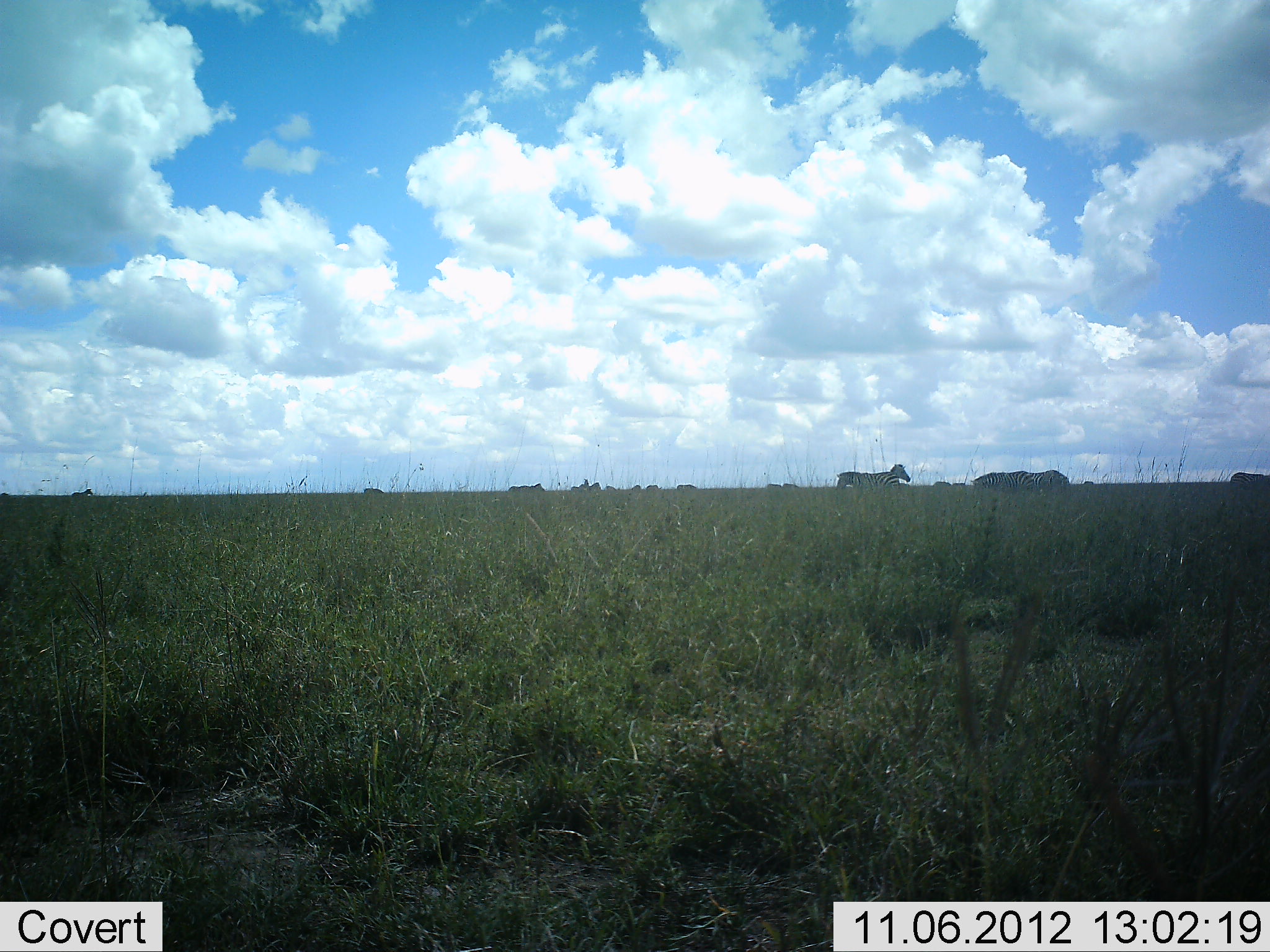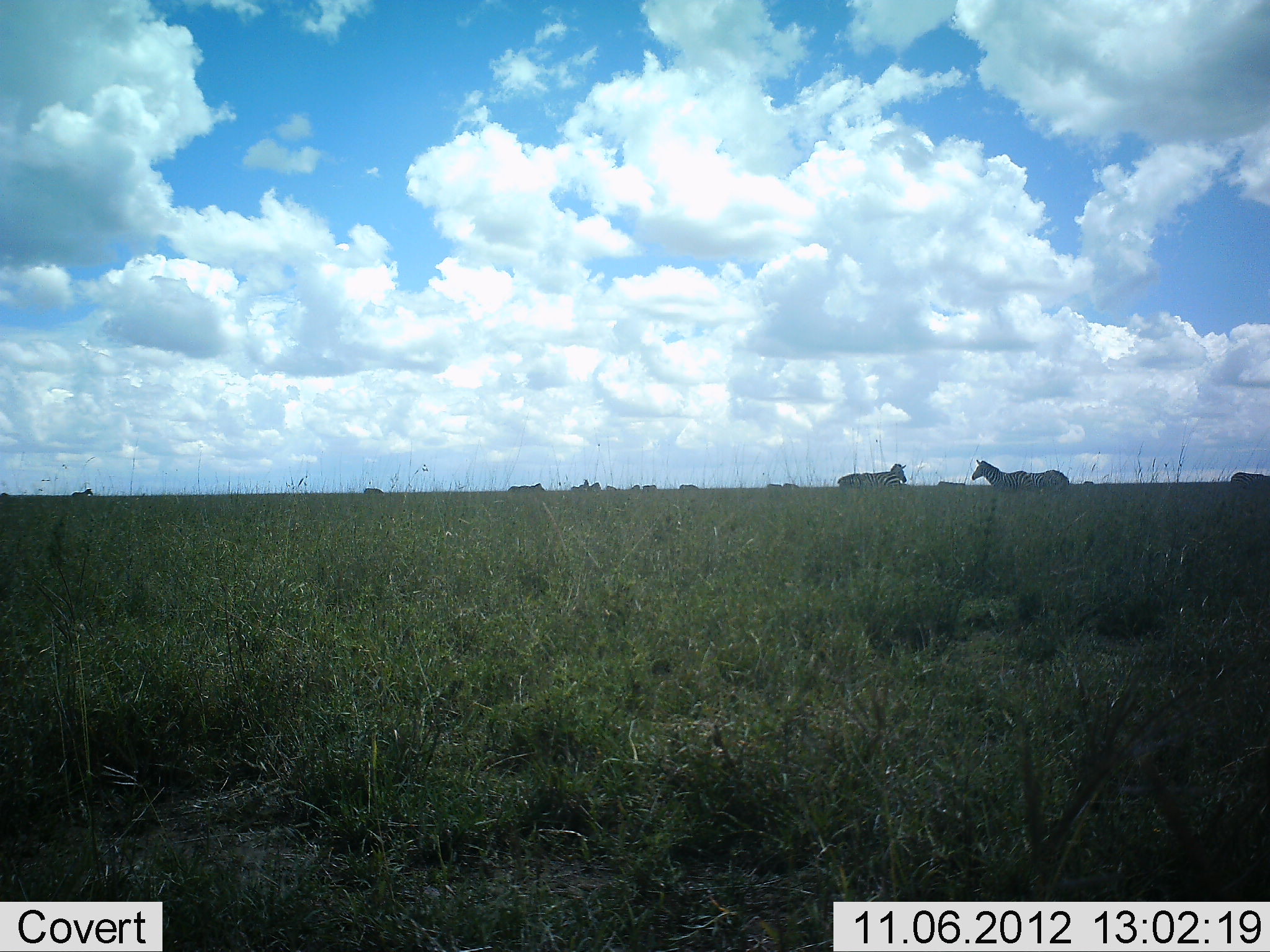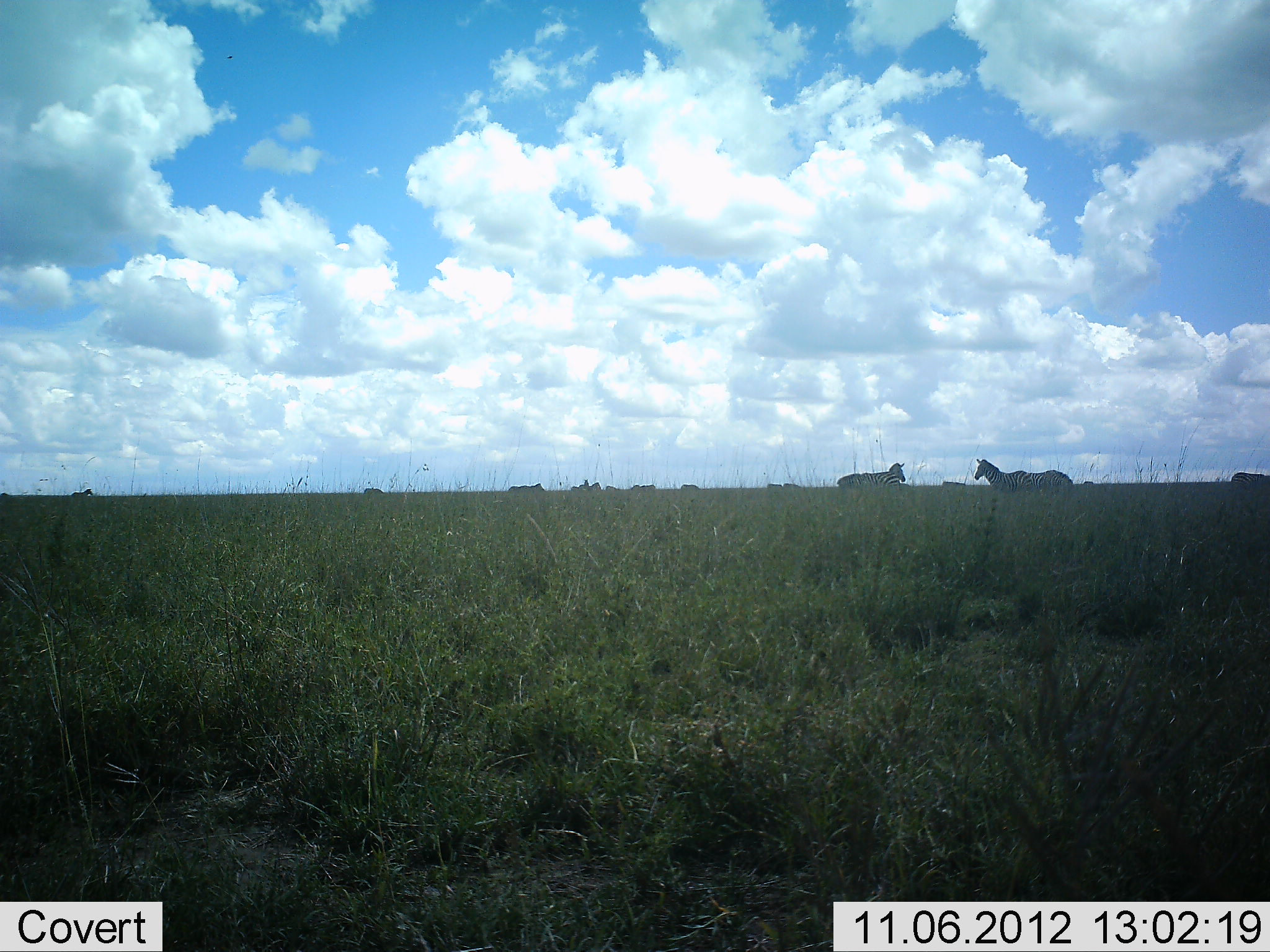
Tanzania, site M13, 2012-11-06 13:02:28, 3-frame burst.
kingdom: Animalia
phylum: Chordata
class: Mammalia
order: Perissodactyla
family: Equidae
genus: Equus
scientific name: Equus quagga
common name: plains zebra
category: zebra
Zebra (plains zebra) (Equus quagga), count 4. Behavior (volunteer vote fractions): standing 70%, resting 0%, moving 10%, interacting 0%. Young present (vote fraction): 0%. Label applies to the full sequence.